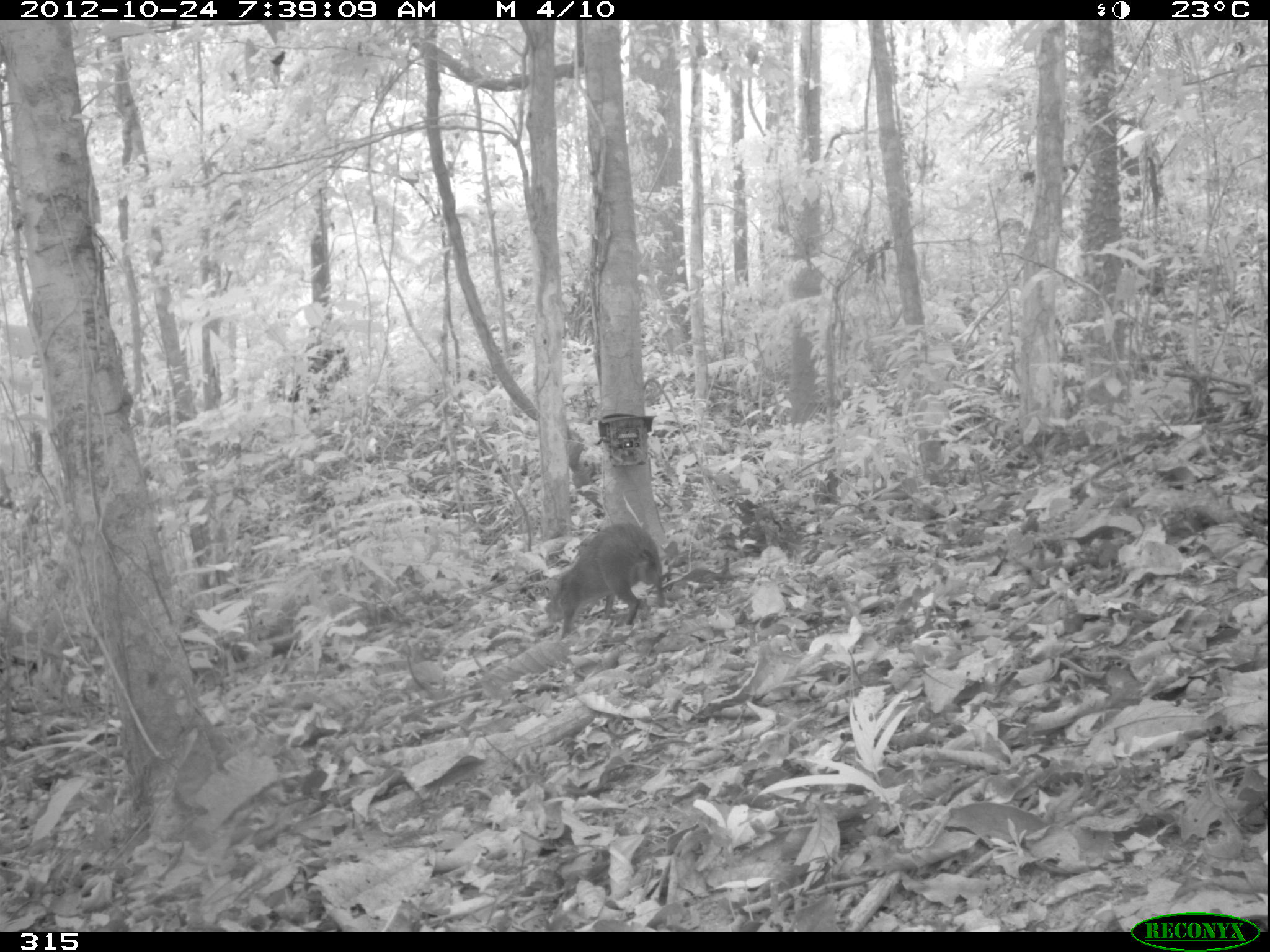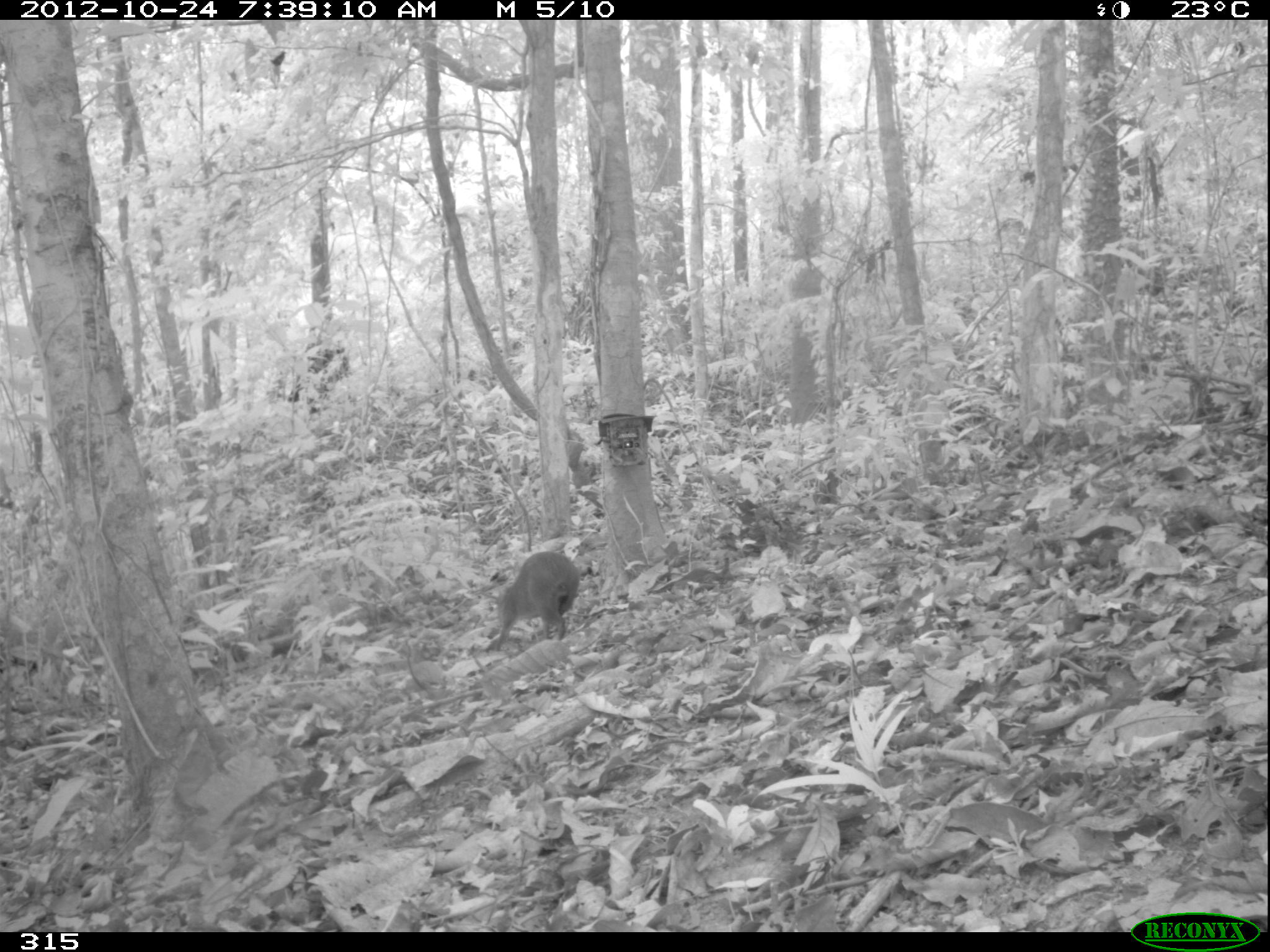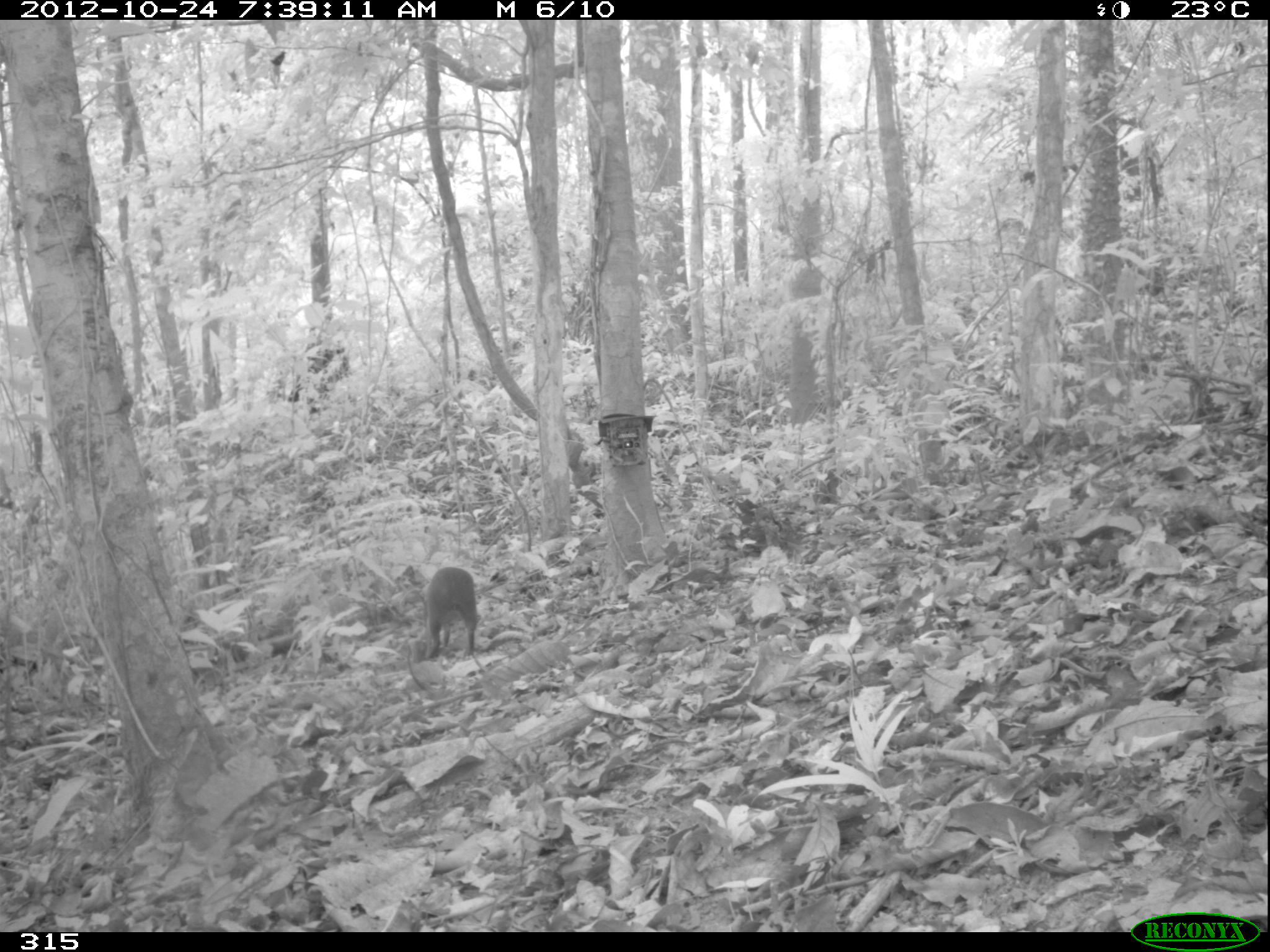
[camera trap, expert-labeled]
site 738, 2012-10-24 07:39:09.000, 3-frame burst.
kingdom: Animalia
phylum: Chordata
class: Mammalia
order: Rodentia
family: Dasyproctidae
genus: Dasyprocta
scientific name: Dasyprocta punctata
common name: central american agouti